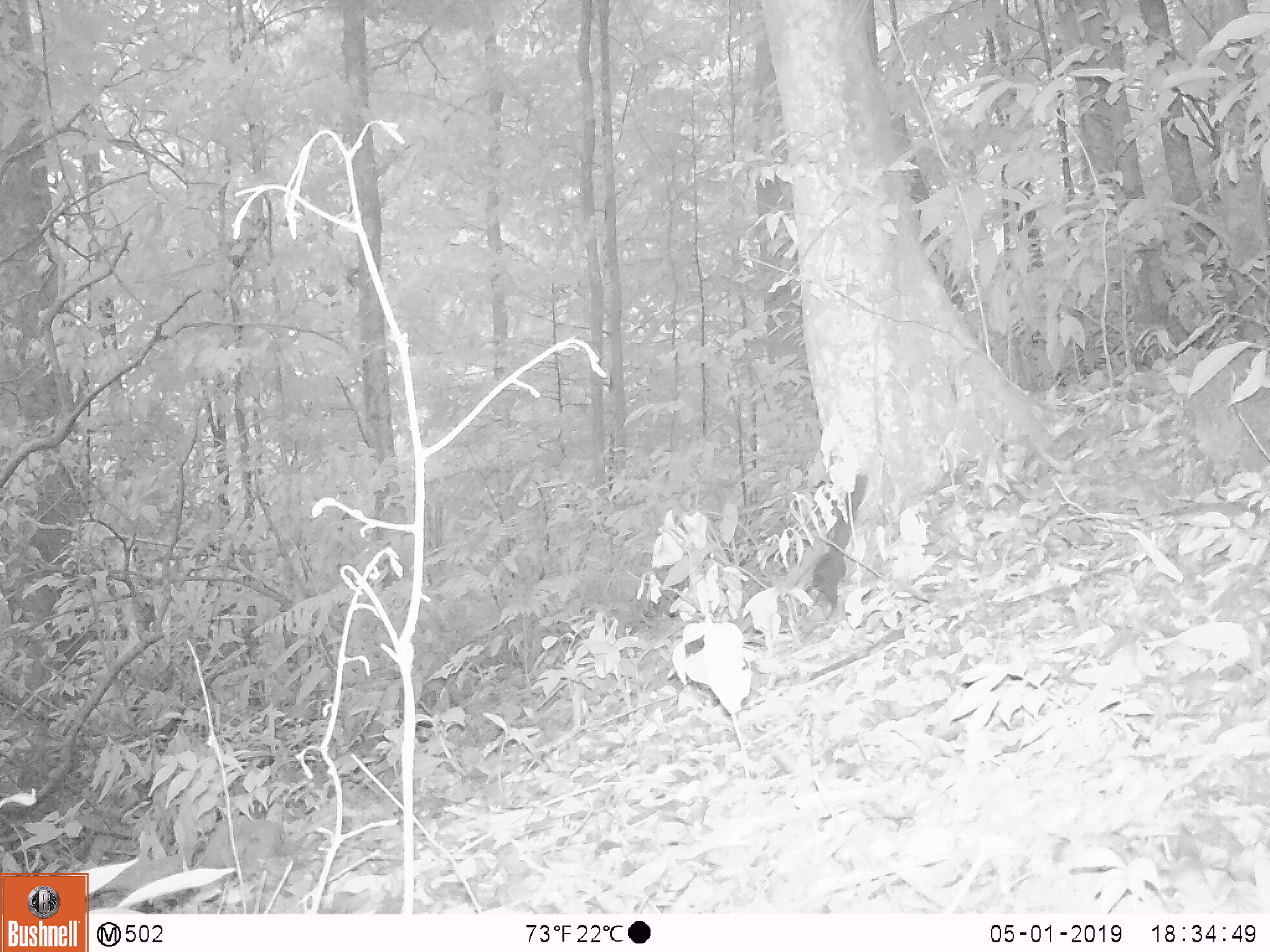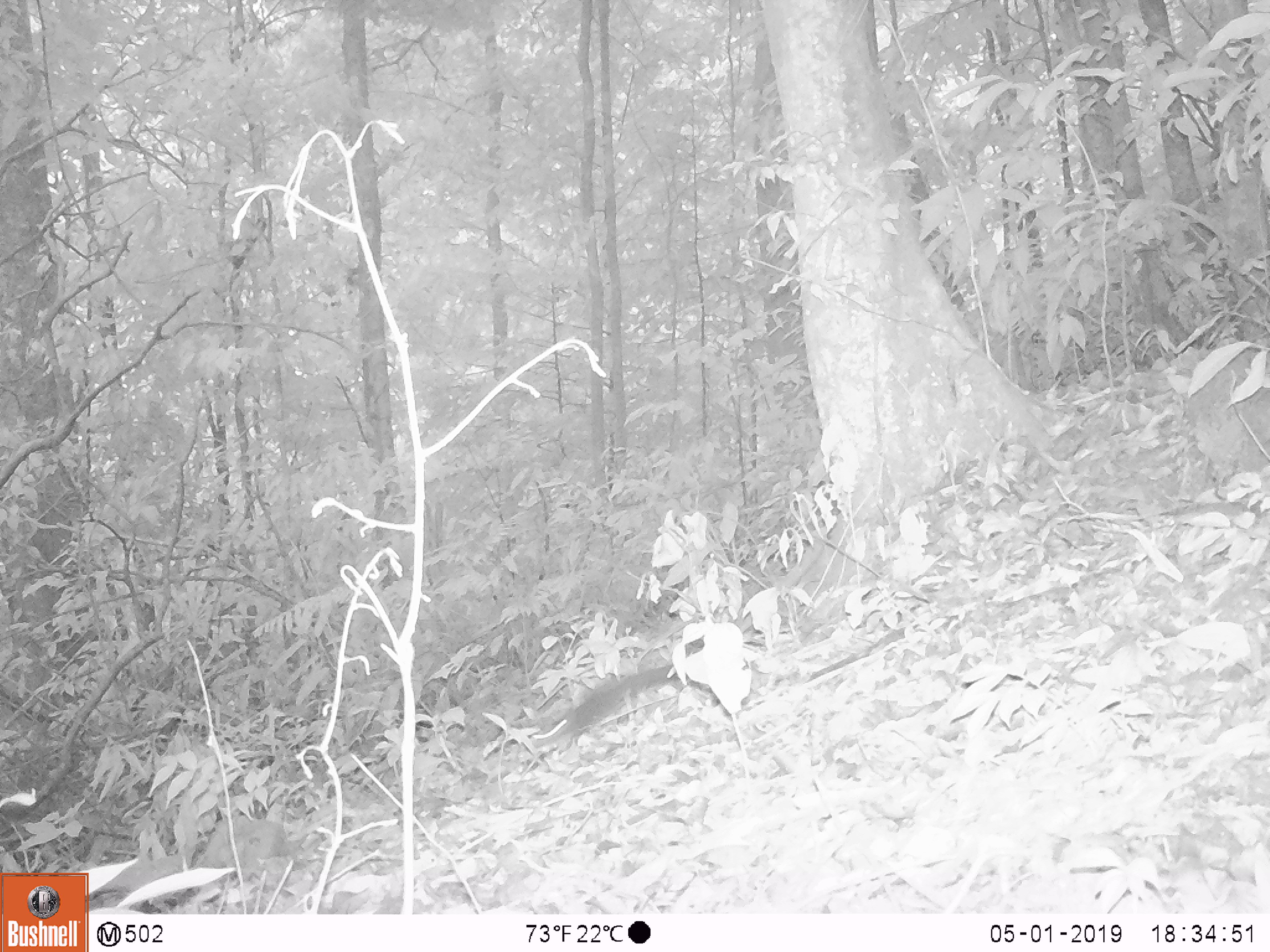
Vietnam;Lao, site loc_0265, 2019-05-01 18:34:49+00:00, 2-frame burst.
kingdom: Animalia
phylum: Chordata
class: Mammalia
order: Rodentia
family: Sciuridae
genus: Dremomys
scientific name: Dremomys rufigenis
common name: red-cheeked squirrel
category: red cheeked squirrel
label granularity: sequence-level